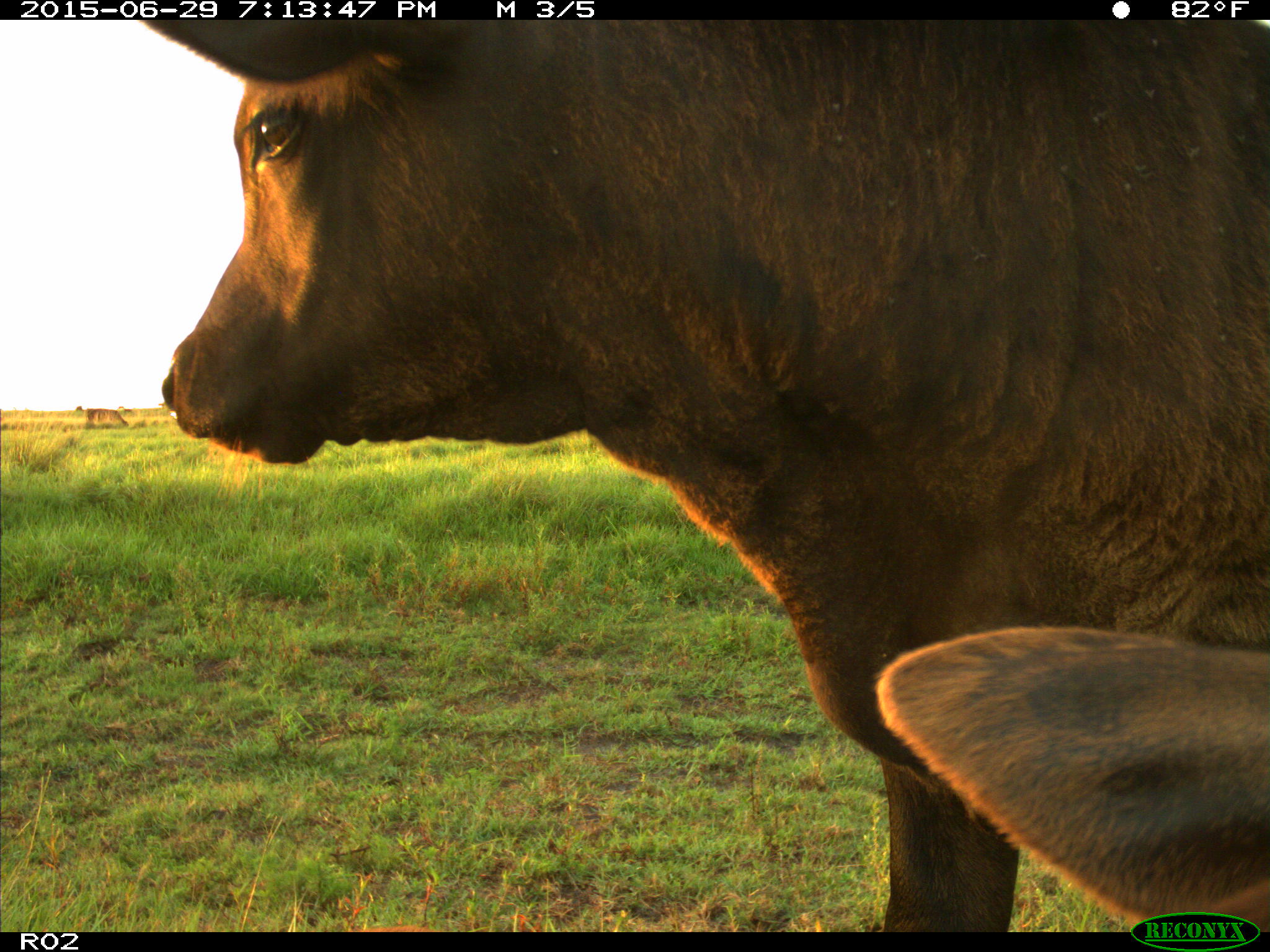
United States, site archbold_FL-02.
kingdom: Animalia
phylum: Chordata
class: Mammalia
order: Artiodactyla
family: Bovidae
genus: Bos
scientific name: Bos taurus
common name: domestic cow